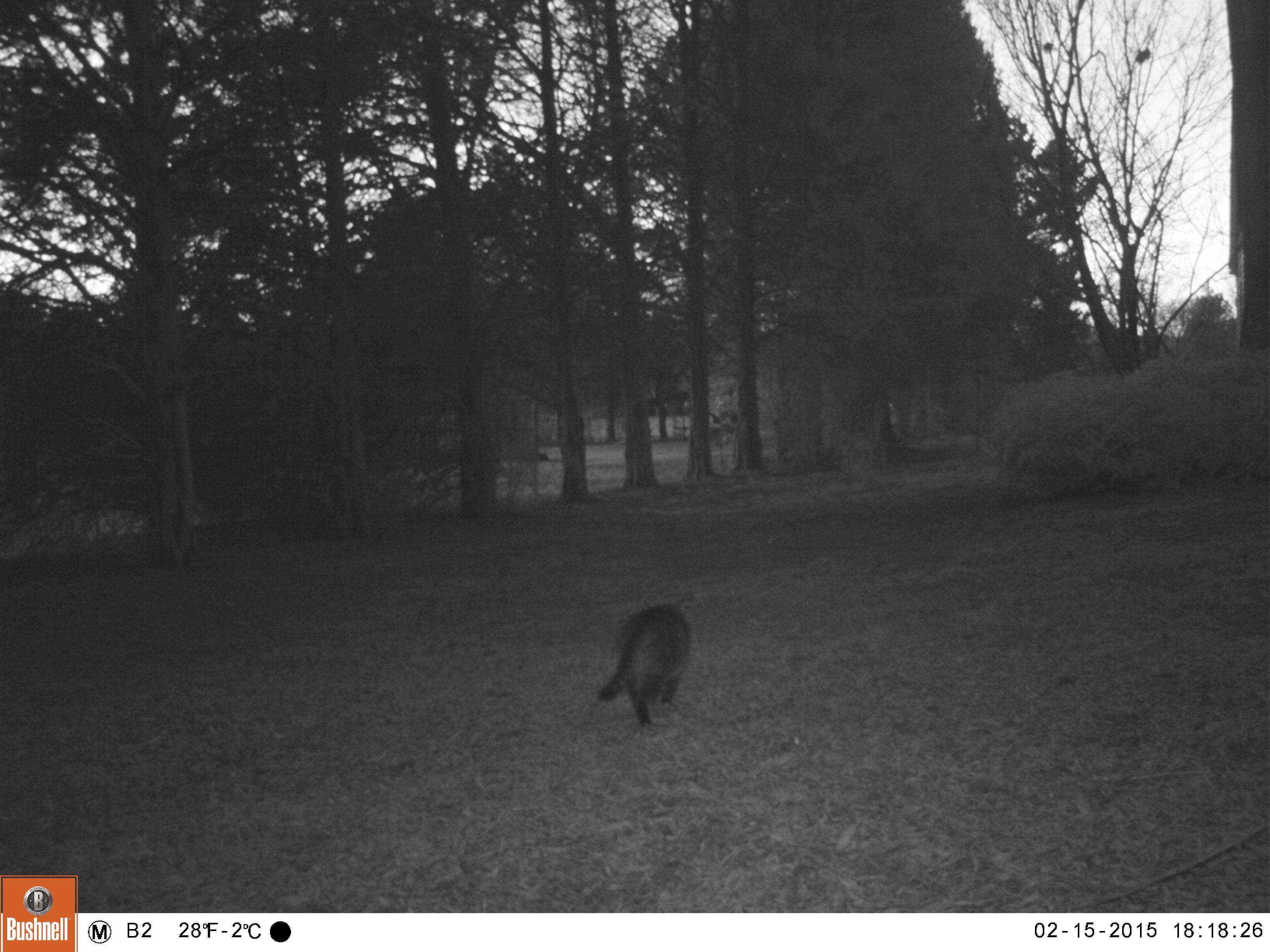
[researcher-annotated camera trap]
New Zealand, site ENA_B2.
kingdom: Animalia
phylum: Chordata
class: Mammalia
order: Carnivora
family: Felidae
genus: Felis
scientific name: Felis catus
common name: domestic cat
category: cat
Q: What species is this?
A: Cat (domestic cat) (Felis catus).